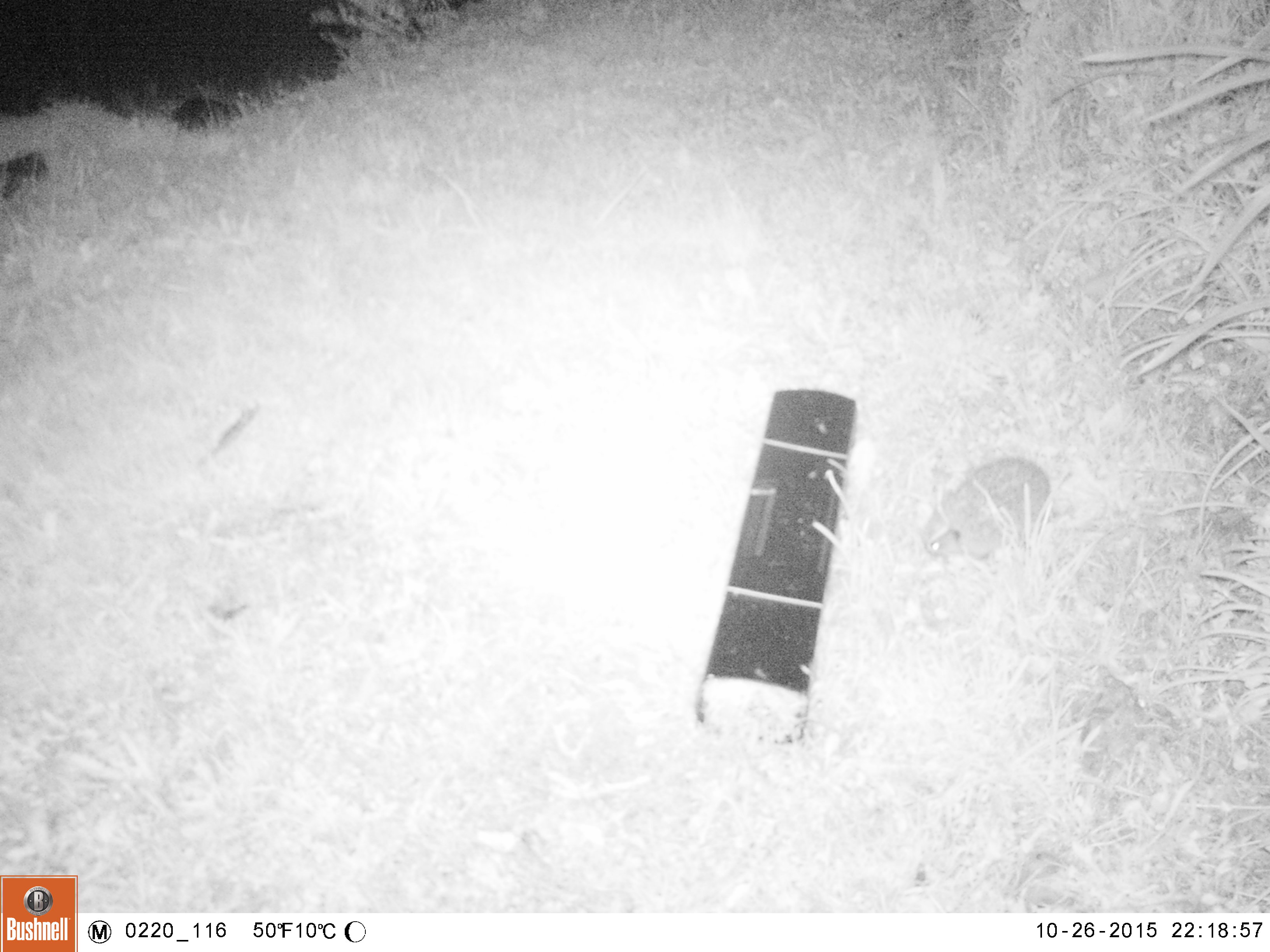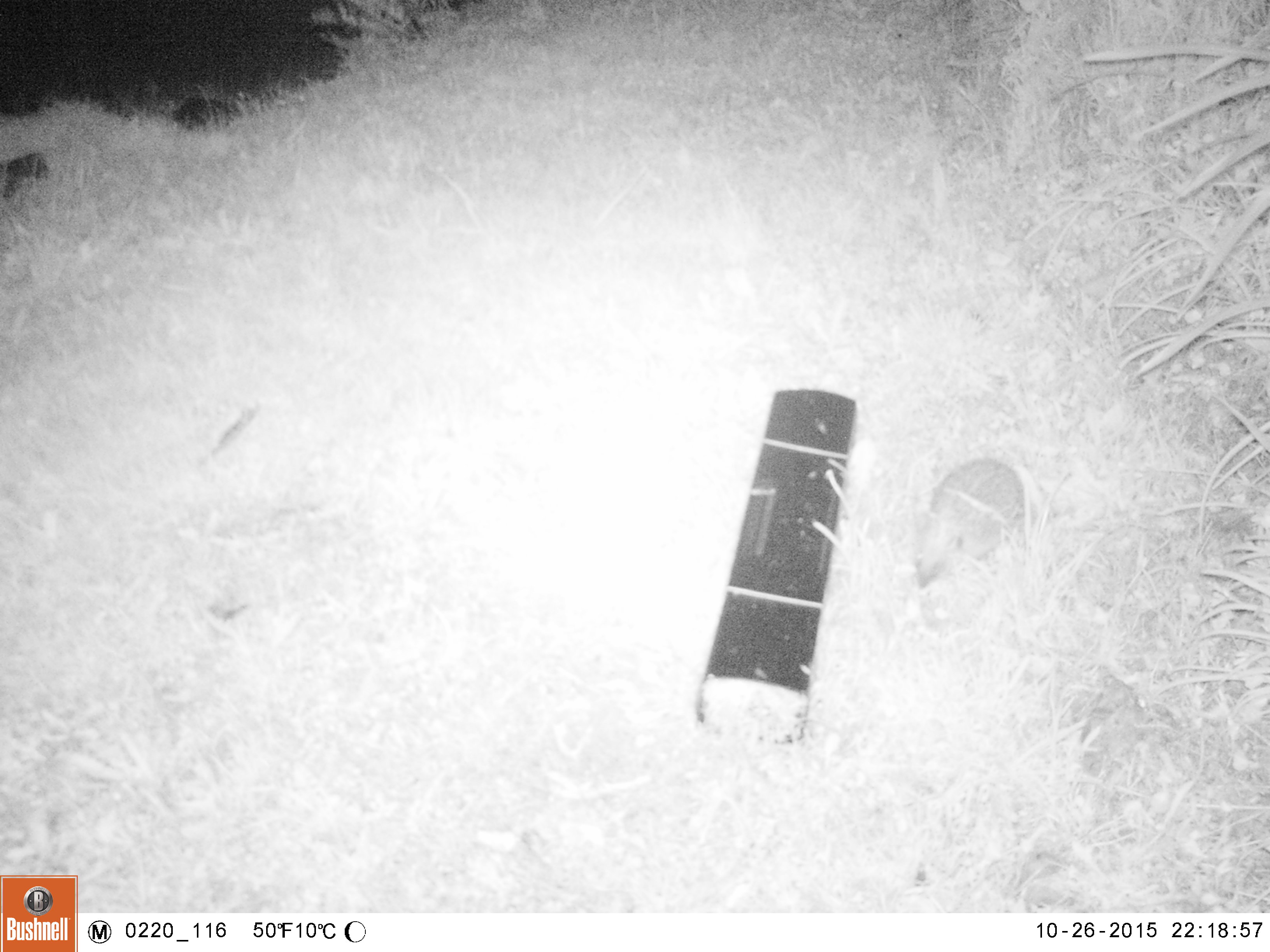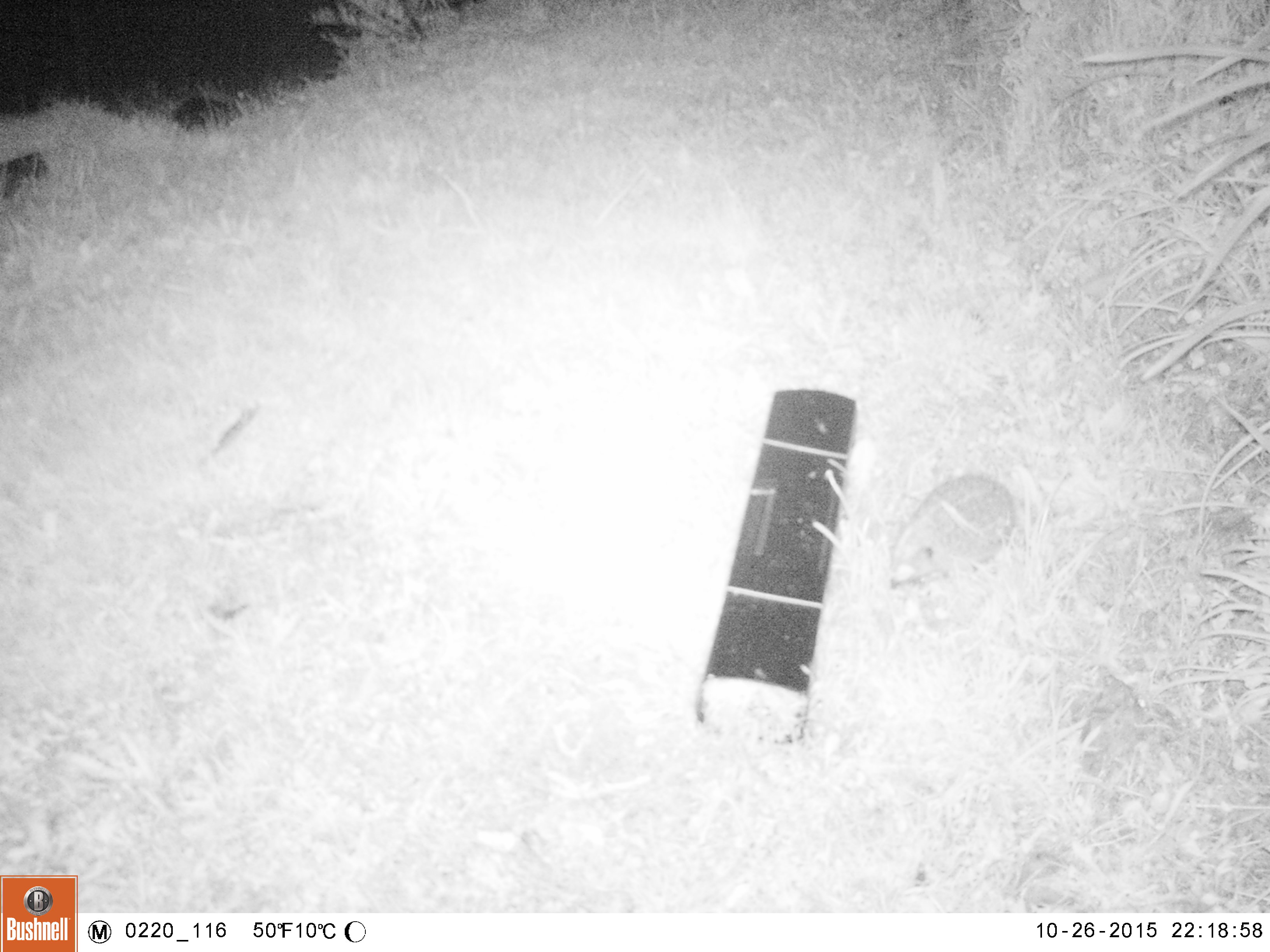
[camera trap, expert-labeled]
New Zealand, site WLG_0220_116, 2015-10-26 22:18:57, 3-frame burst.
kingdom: Animalia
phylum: Chordata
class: Mammalia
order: Eulipotyphla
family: Erinaceidae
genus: Erinaceus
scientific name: Erinaceus europaeus europaeus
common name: european hedgehog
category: hedgehog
Hedgehog (european hedgehog) (Erinaceus europaeus europaeus).